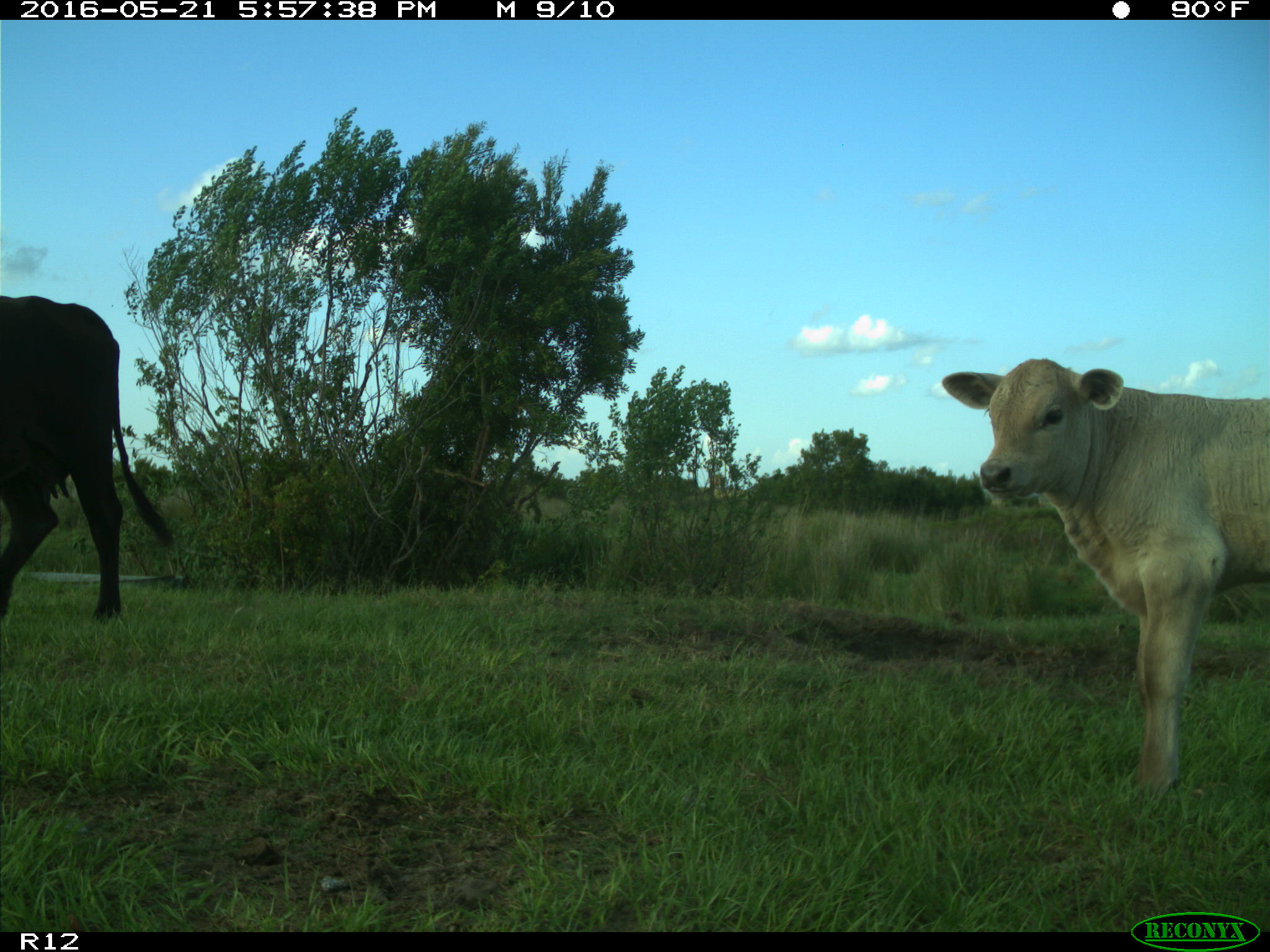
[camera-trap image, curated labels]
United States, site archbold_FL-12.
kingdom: Animalia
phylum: Chordata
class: Mammalia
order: Artiodactyla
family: Bovidae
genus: Bos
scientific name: Bos taurus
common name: domestic cow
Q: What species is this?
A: Bos taurus (domestic cow).